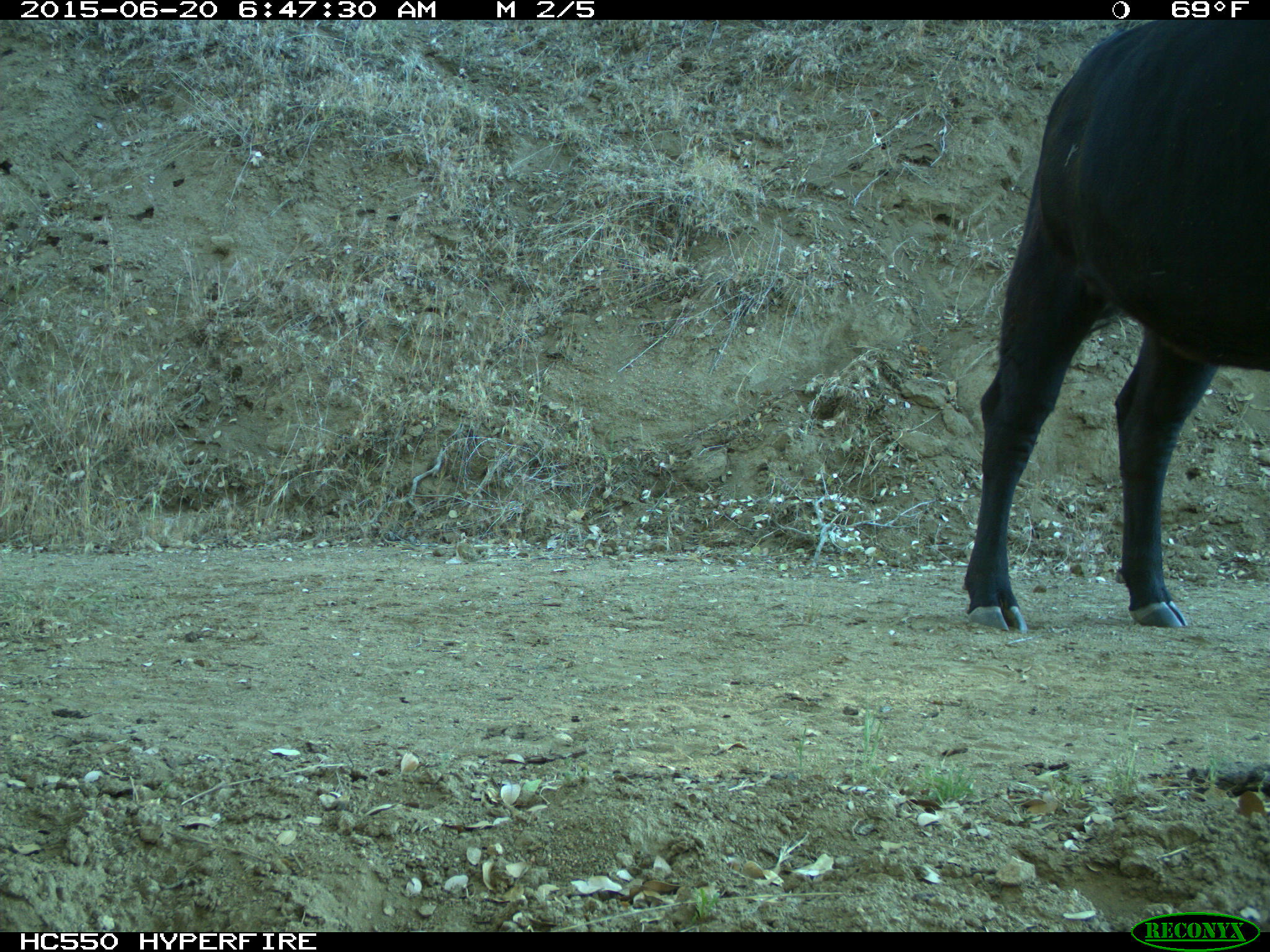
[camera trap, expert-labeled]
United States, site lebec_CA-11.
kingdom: Animalia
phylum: Chordata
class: Mammalia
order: Artiodactyla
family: Bovidae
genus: Bos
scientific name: Bos taurus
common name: domestic cow